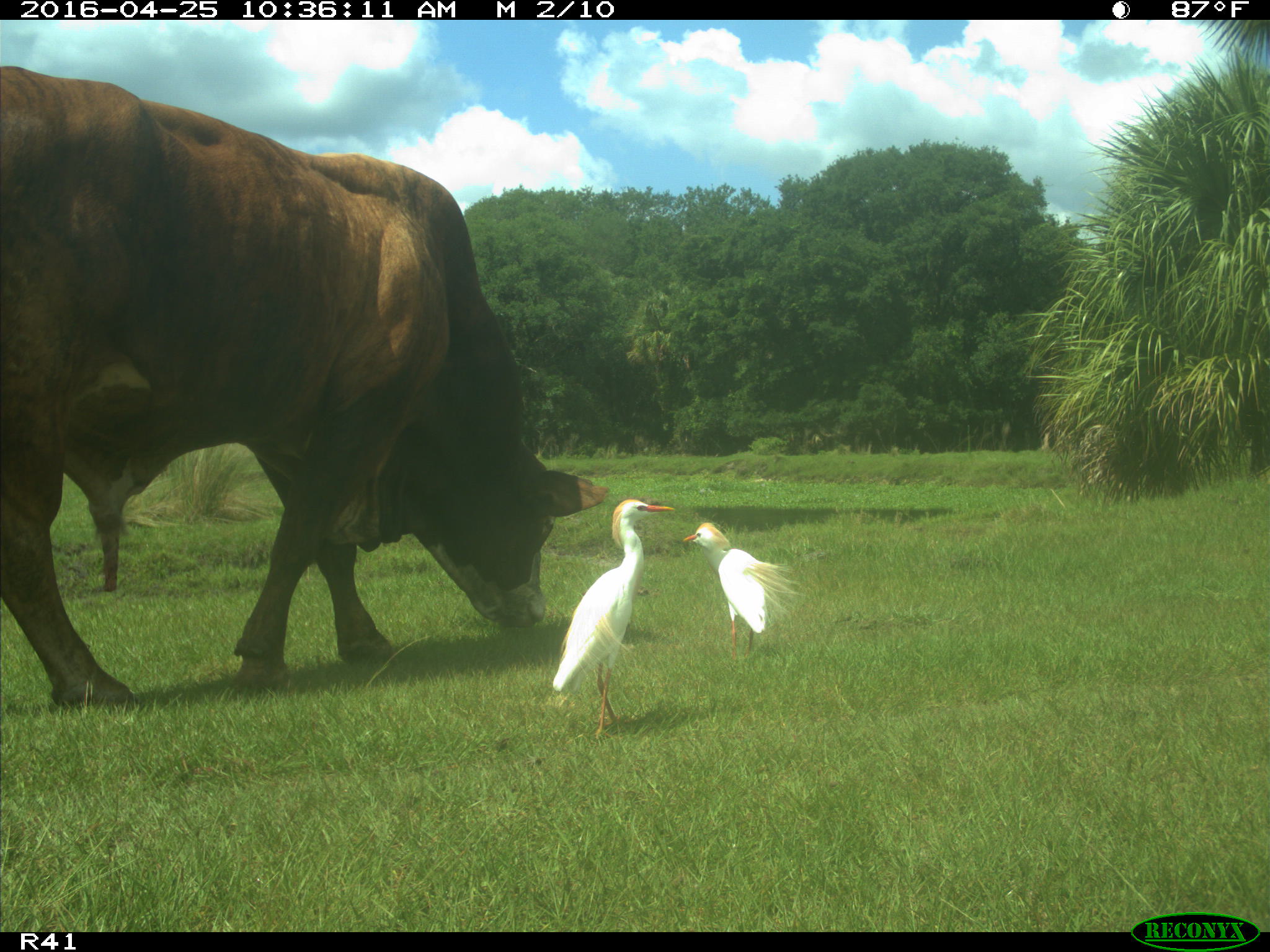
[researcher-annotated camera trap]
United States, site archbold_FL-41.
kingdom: Animalia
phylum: Chordata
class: Mammalia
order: Artiodactyla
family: Bovidae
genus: Bos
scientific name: Bos taurus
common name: domestic cow